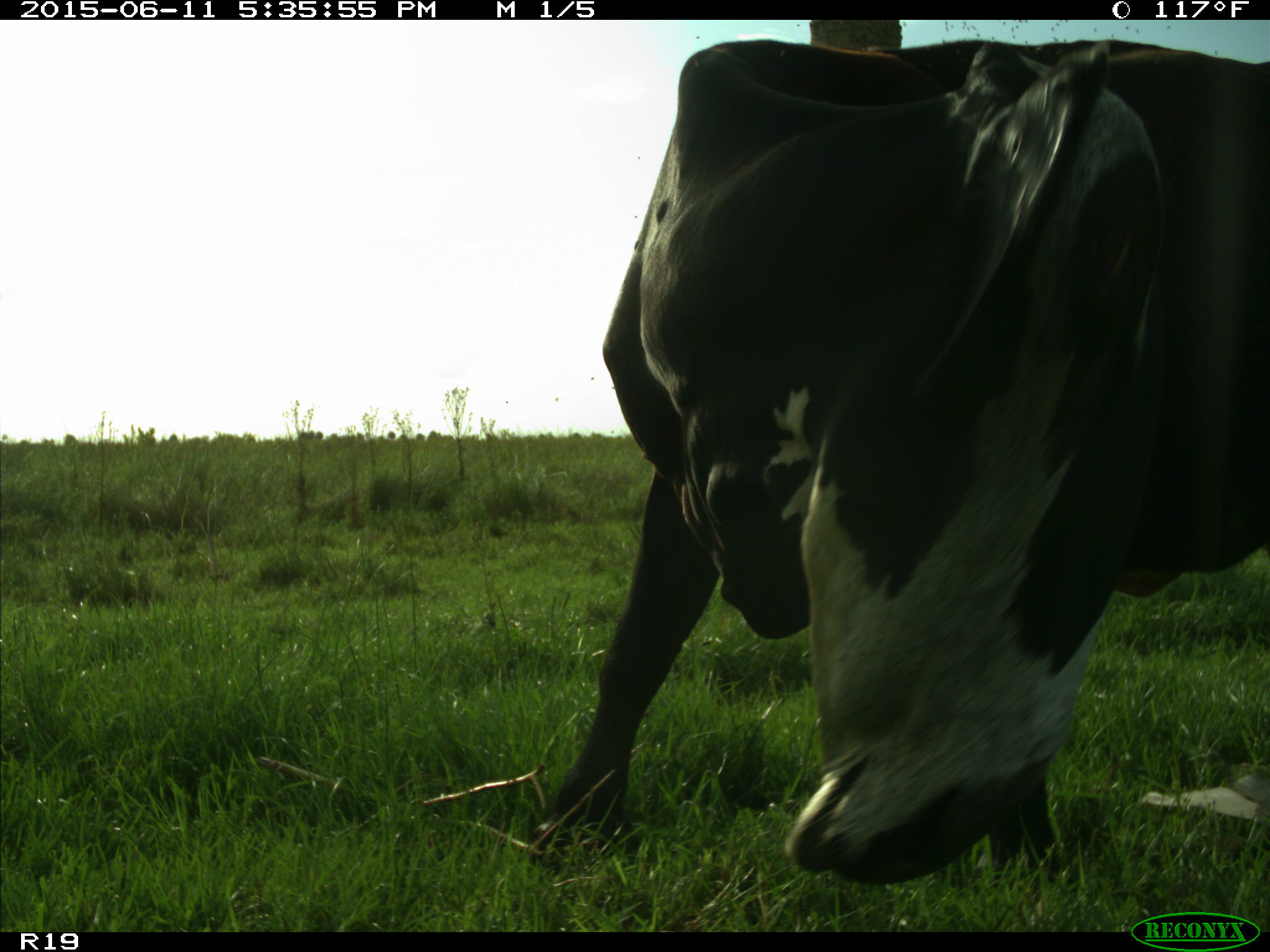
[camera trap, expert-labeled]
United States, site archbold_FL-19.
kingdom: Animalia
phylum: Chordata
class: Mammalia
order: Artiodactyla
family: Bovidae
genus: Bos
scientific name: Bos taurus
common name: domestic cow